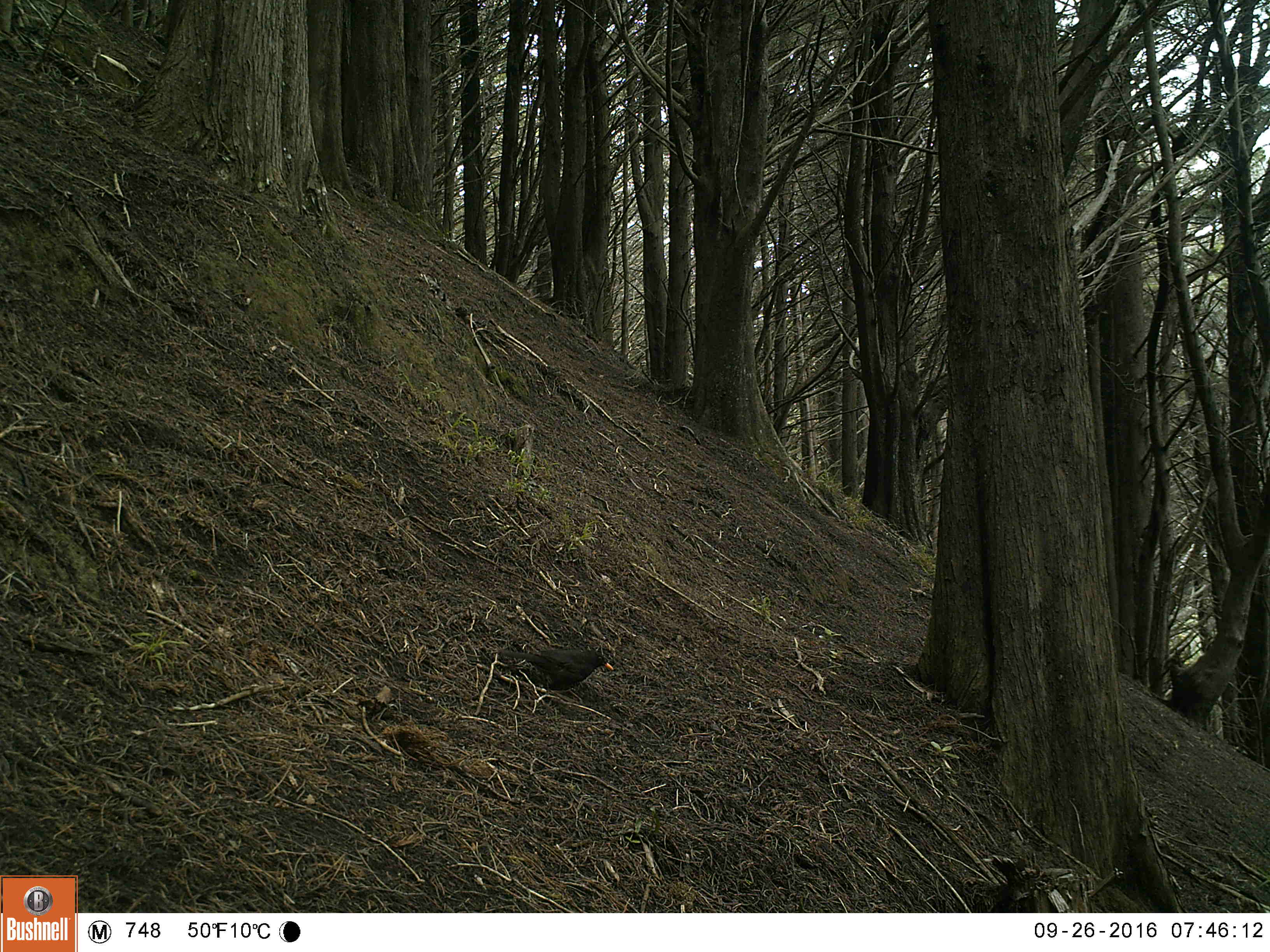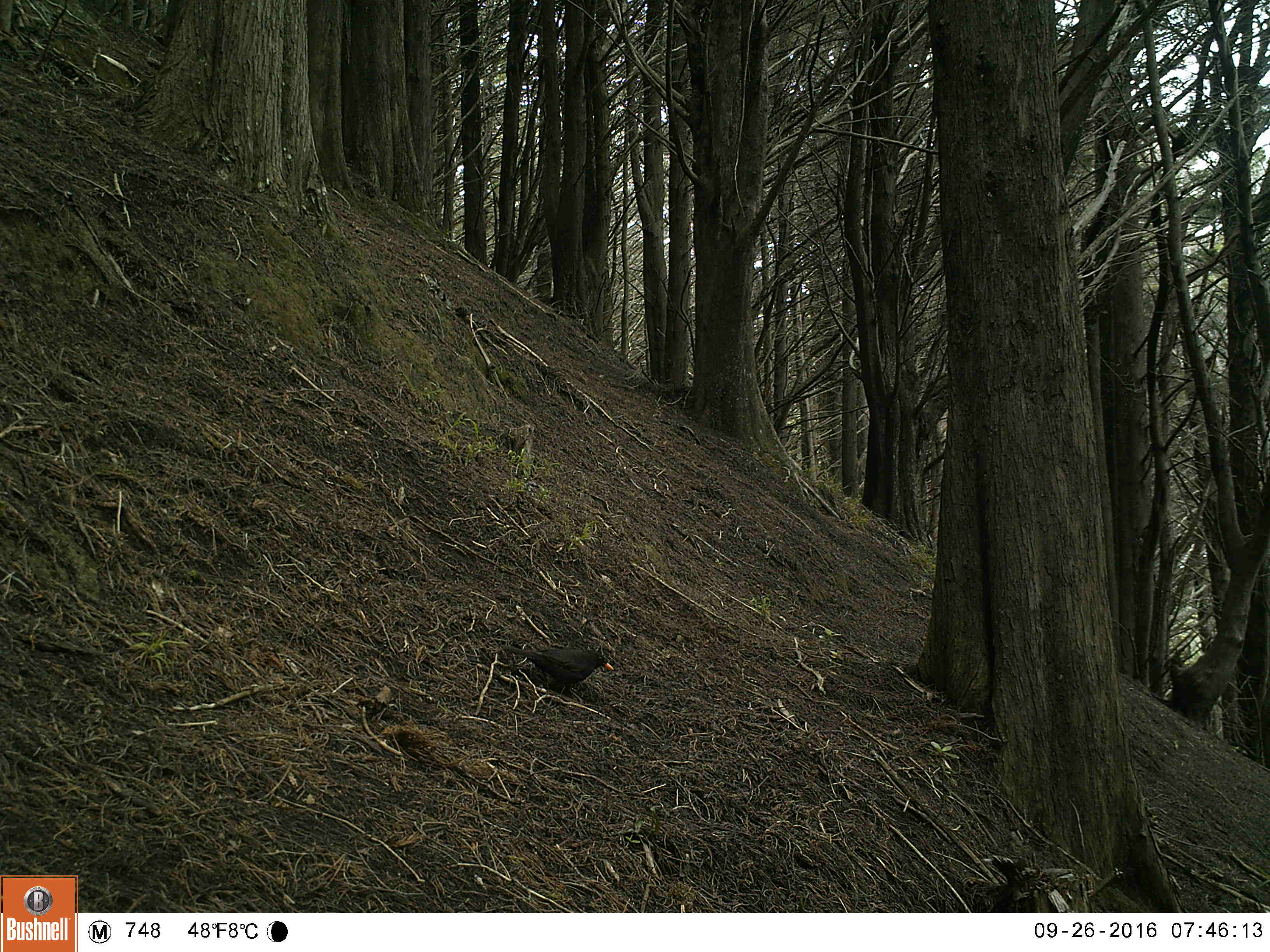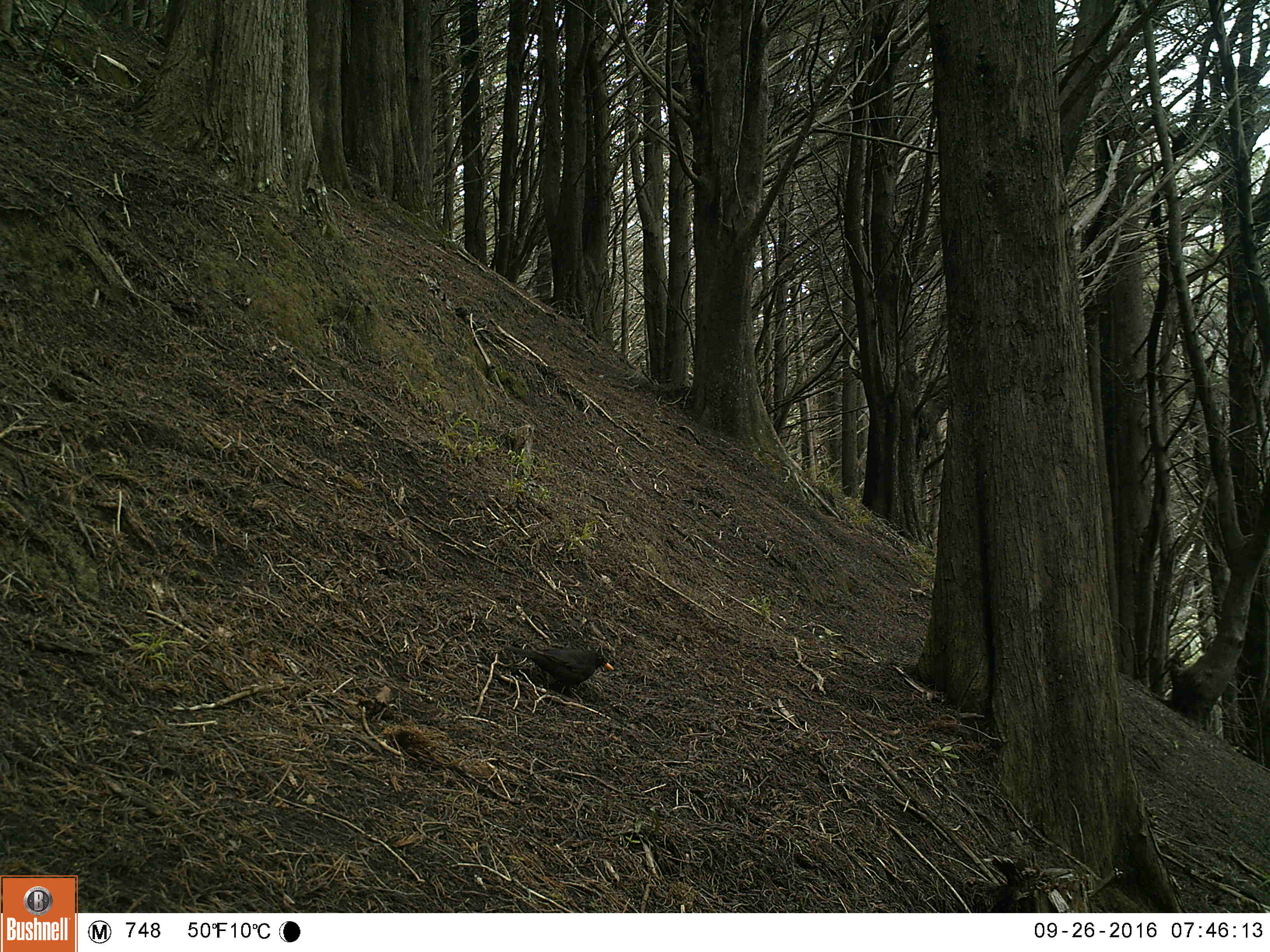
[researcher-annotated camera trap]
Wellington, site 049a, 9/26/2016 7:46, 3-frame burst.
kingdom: Animalia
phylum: Chordata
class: Aves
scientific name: Aves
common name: bird